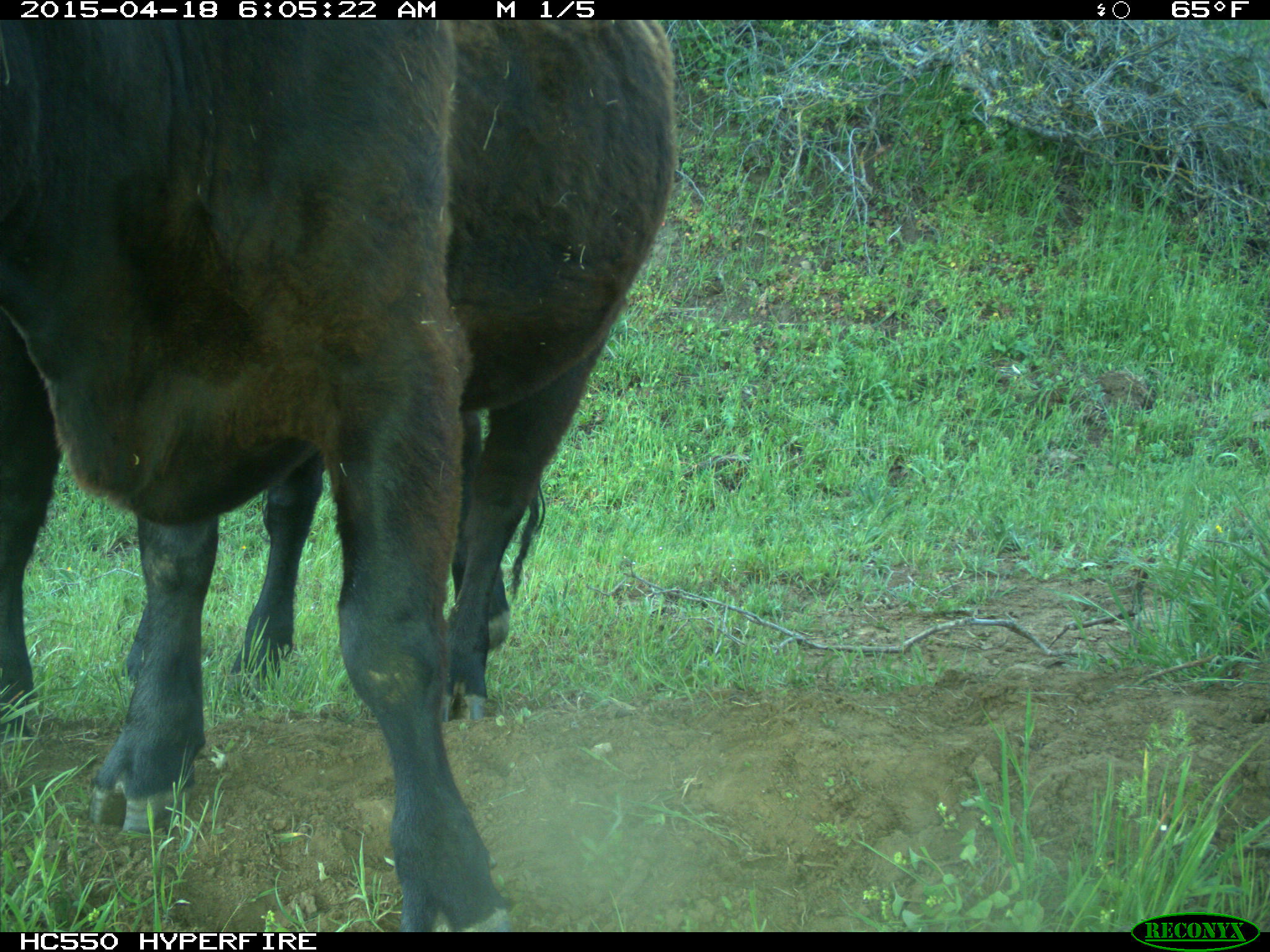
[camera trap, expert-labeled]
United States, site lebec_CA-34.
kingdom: Animalia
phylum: Chordata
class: Mammalia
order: Artiodactyla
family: Bovidae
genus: Bos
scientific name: Bos taurus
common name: domestic cow